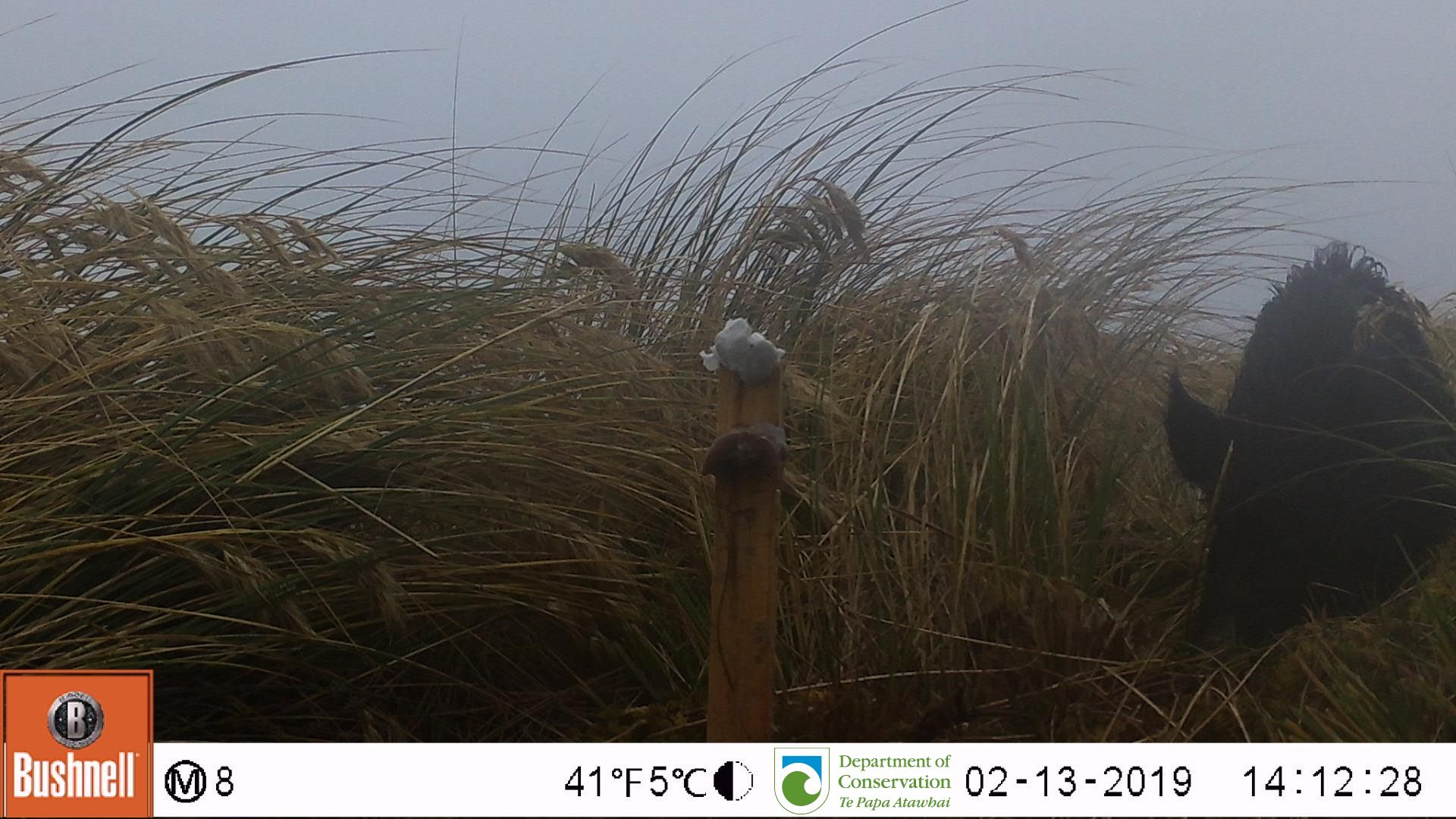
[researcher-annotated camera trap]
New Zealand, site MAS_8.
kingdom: Animalia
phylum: Chordata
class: Mammalia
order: Artiodactyla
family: Suidae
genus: Sus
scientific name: Sus scrofa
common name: pig